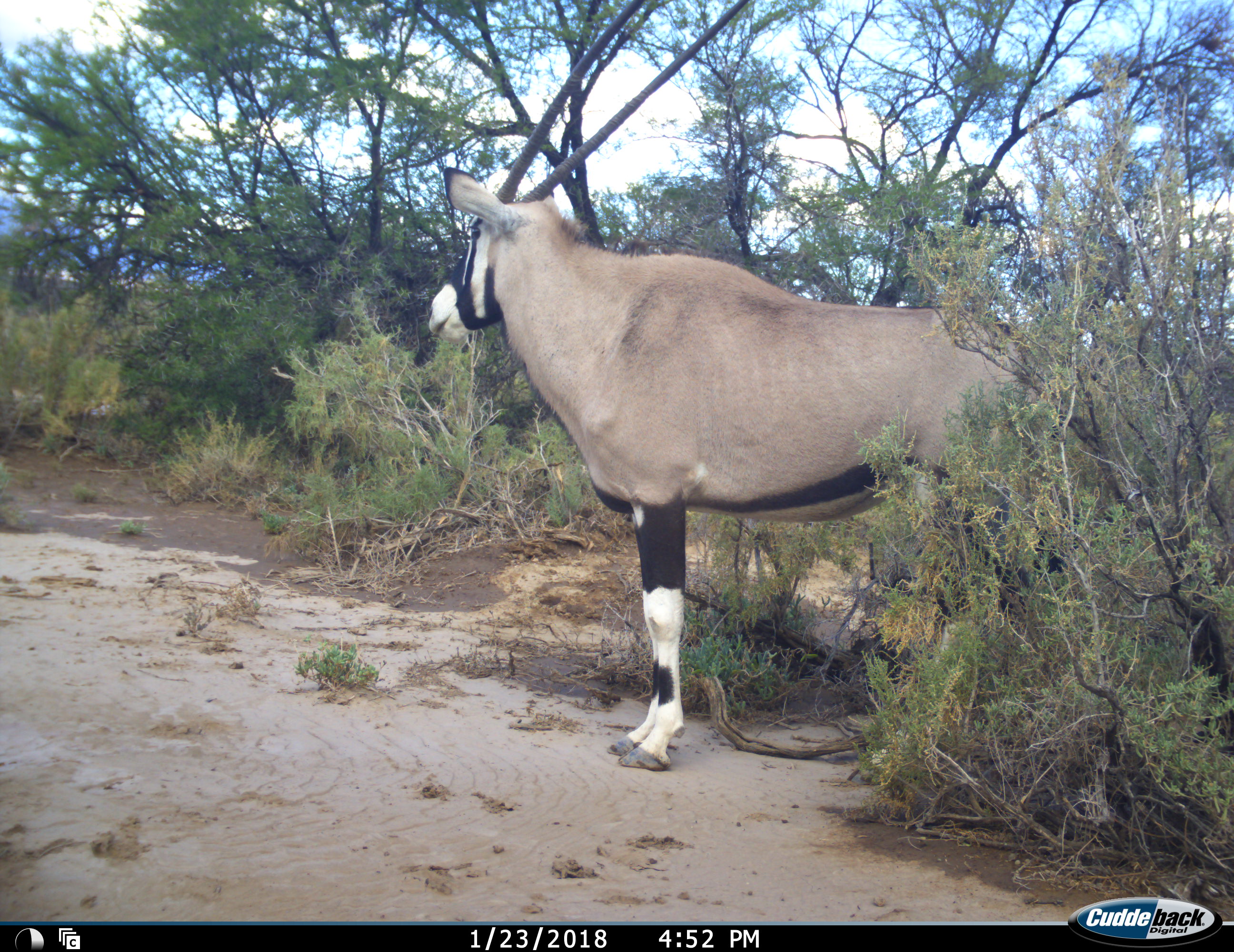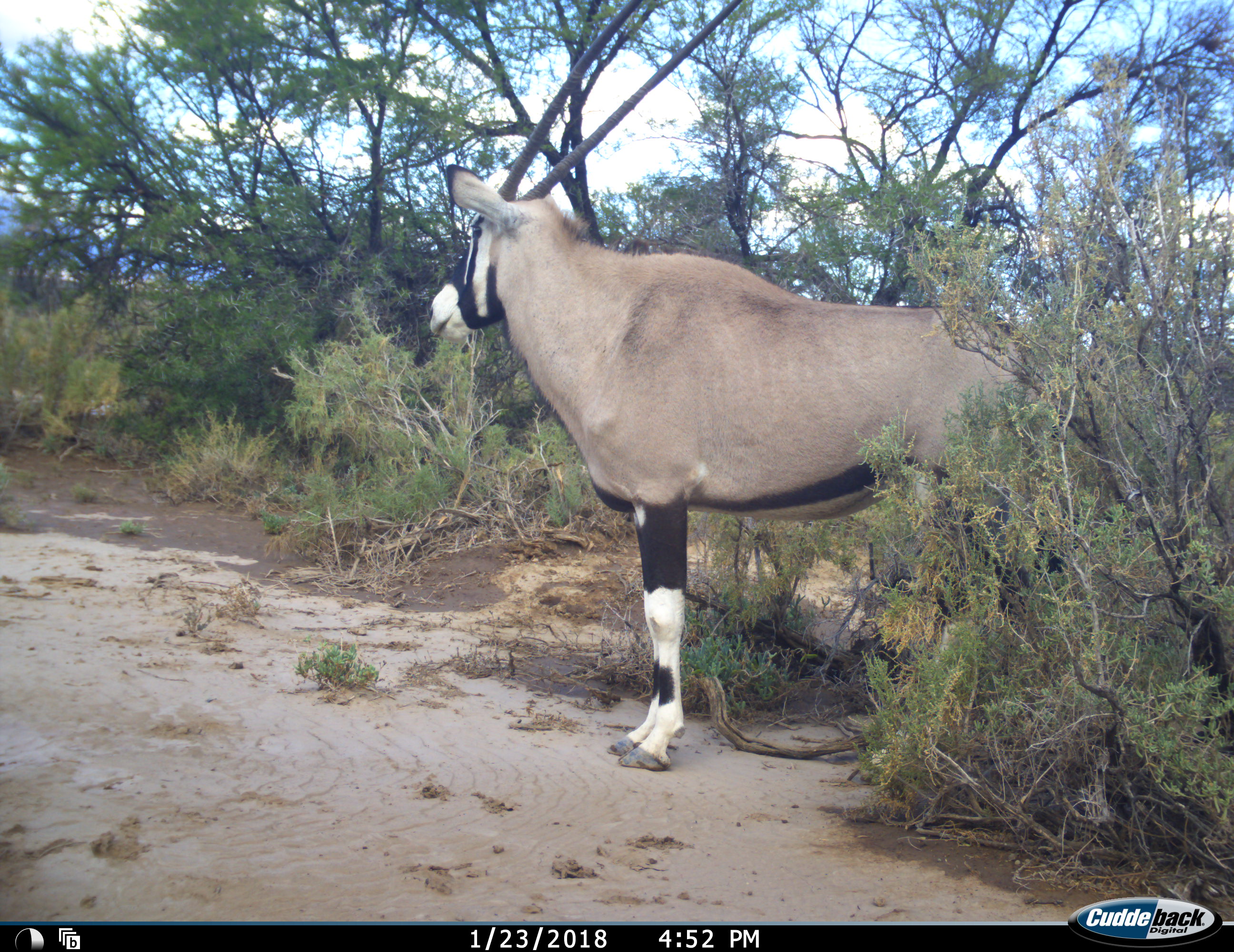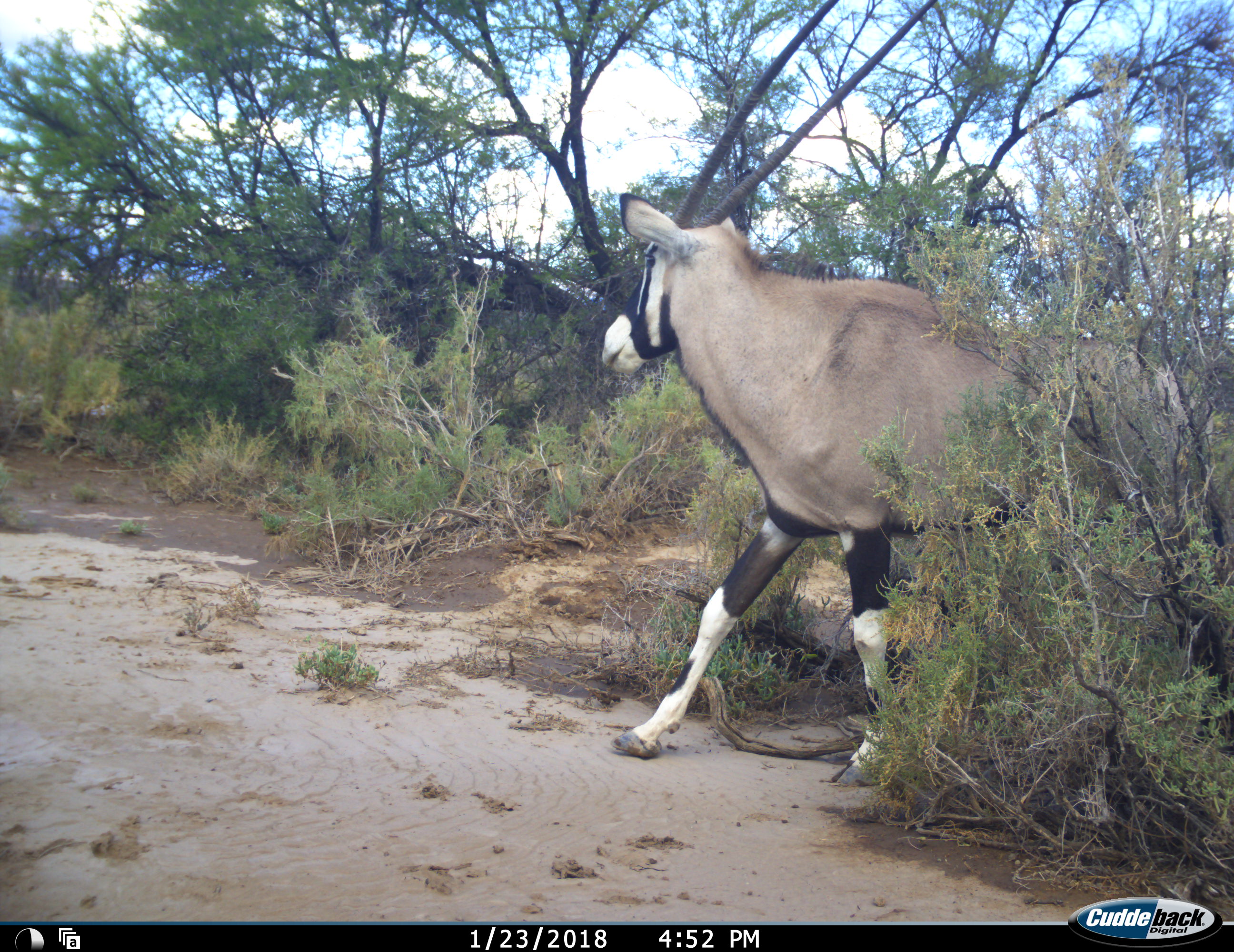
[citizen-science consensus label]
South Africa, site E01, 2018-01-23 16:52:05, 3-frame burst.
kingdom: Animalia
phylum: Chordata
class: Mammalia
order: Artiodactyla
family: Bovidae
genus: Oryx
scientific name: Oryx gazella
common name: gemsbok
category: gemsbokoryx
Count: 1.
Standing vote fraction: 89%.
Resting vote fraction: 0%.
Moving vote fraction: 44%.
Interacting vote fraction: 0%.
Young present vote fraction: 0%.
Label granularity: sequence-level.